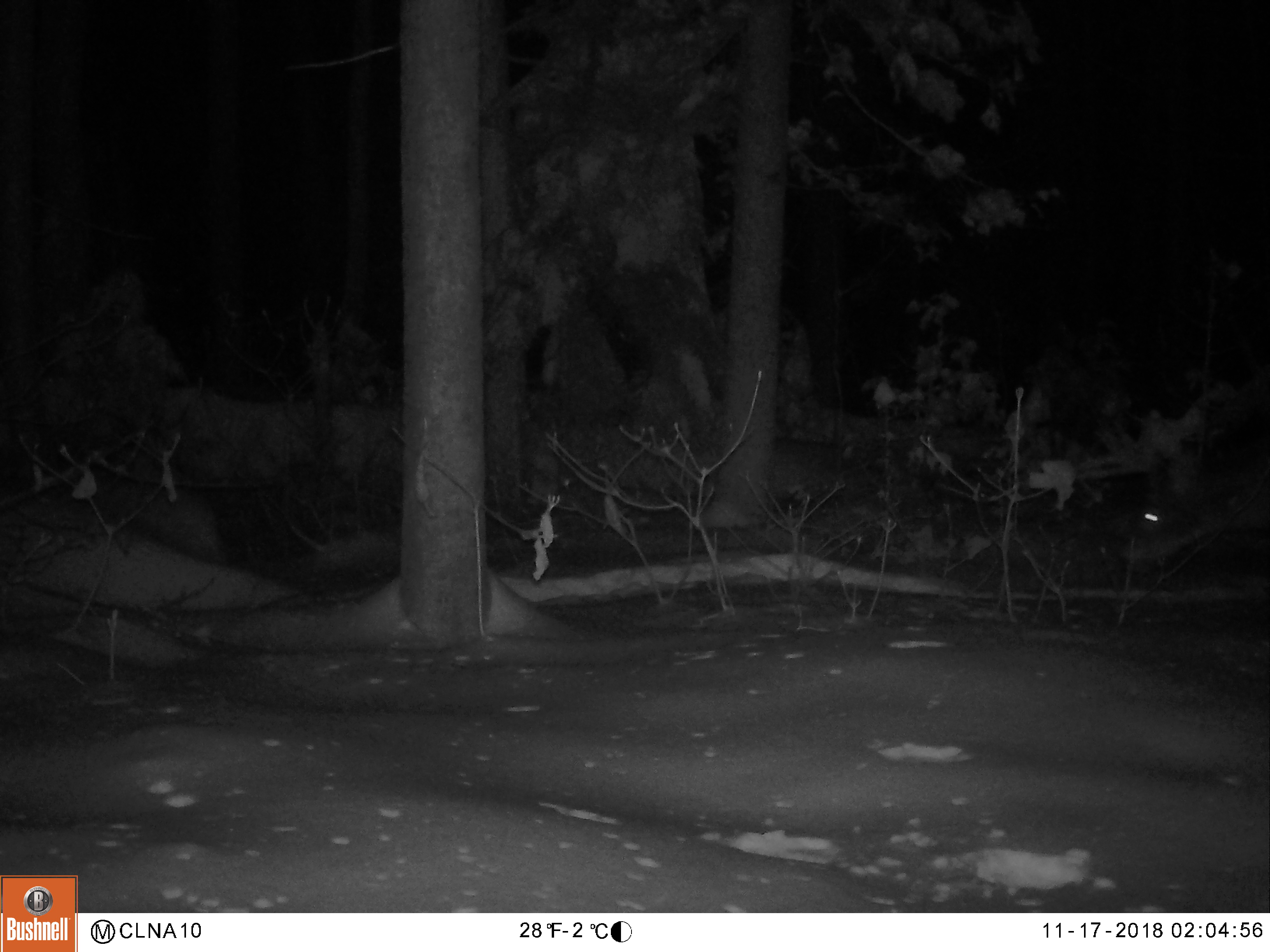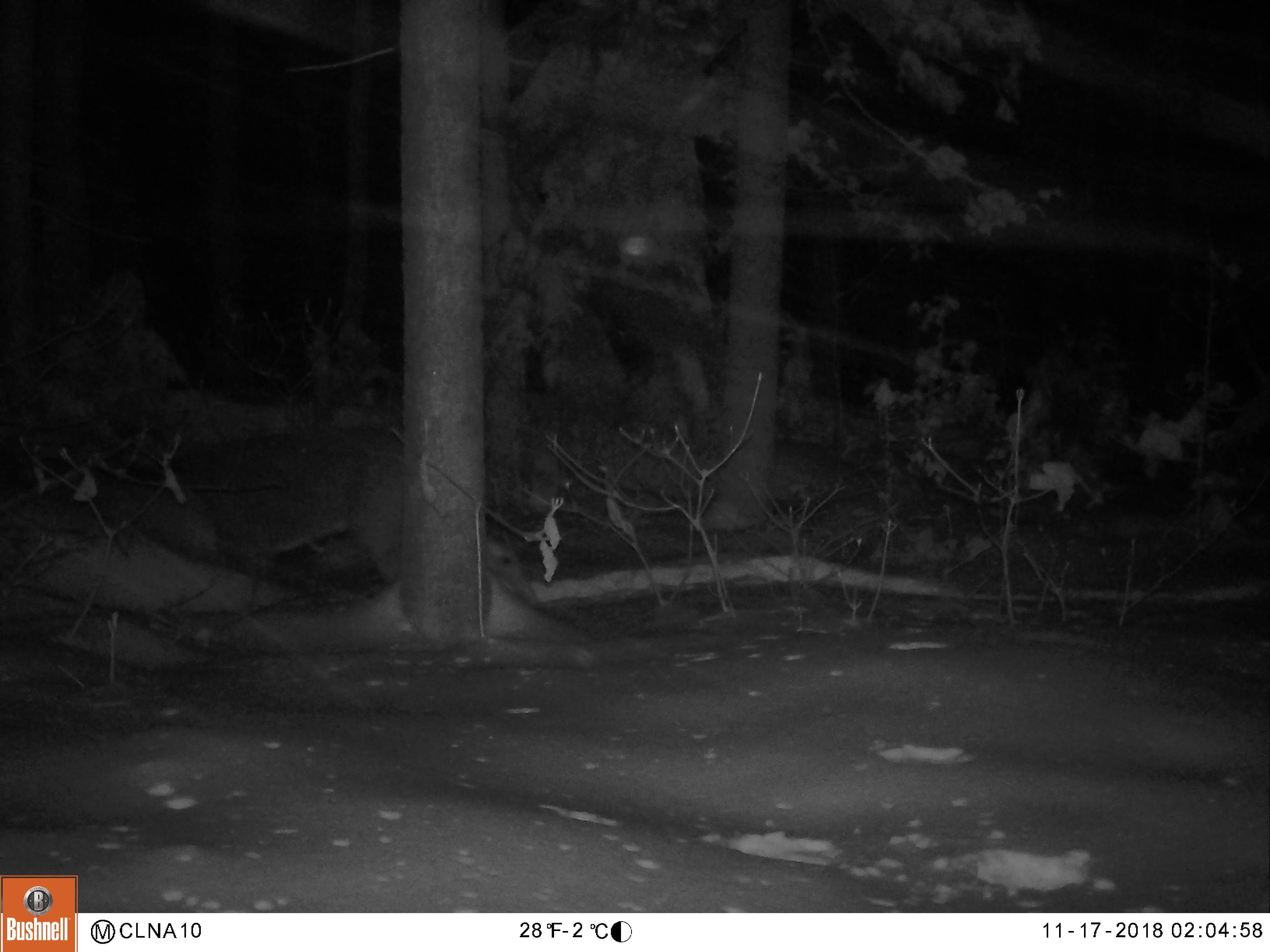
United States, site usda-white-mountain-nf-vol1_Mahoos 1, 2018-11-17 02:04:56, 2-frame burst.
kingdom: Animalia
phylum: Chordata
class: Mammalia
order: Artiodactyla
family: Cervidae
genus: Odocoileus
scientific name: Odocoileus virginianus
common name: white-tailed deer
White-tailed deer (Odocoileus virginianus).